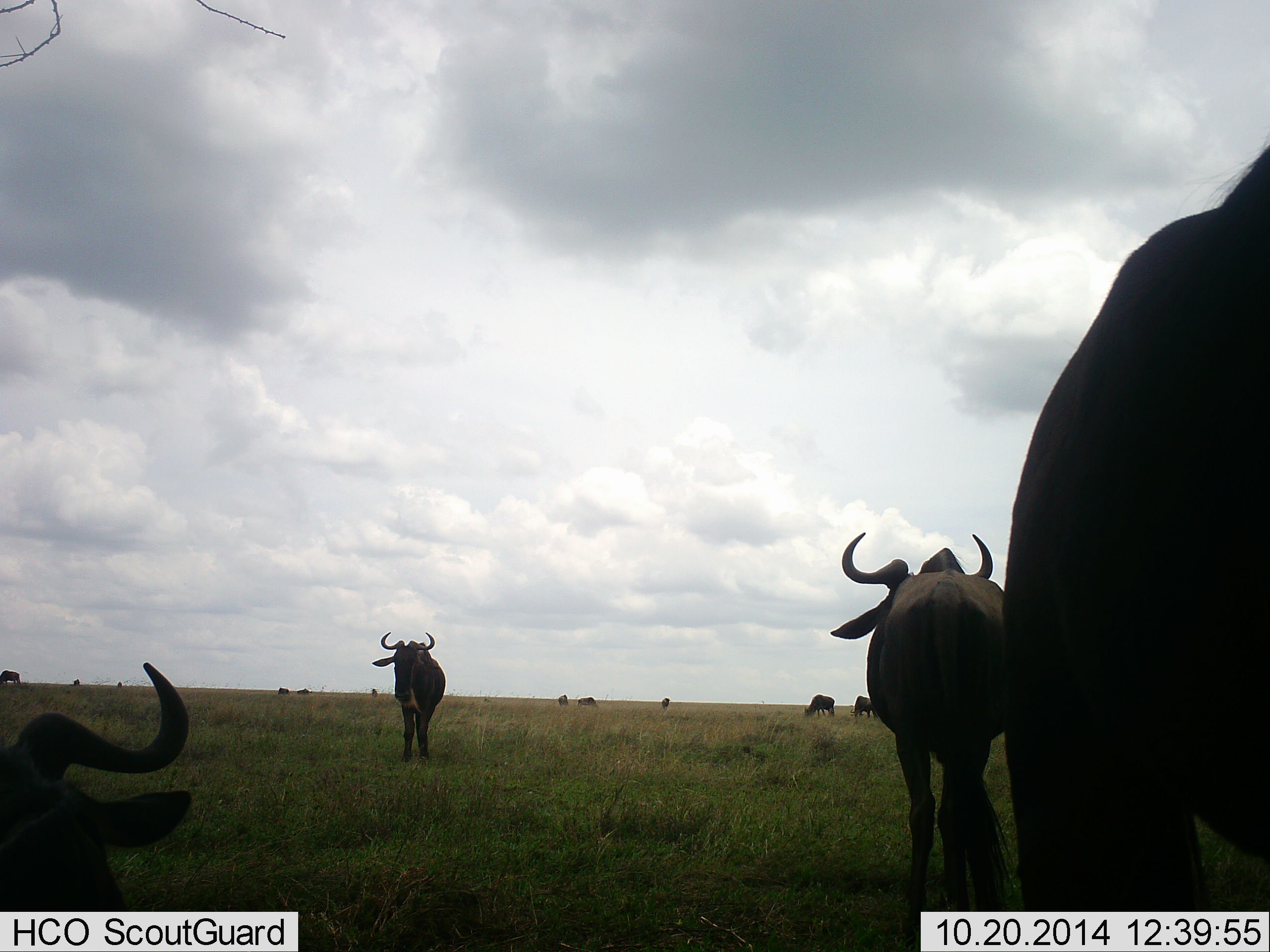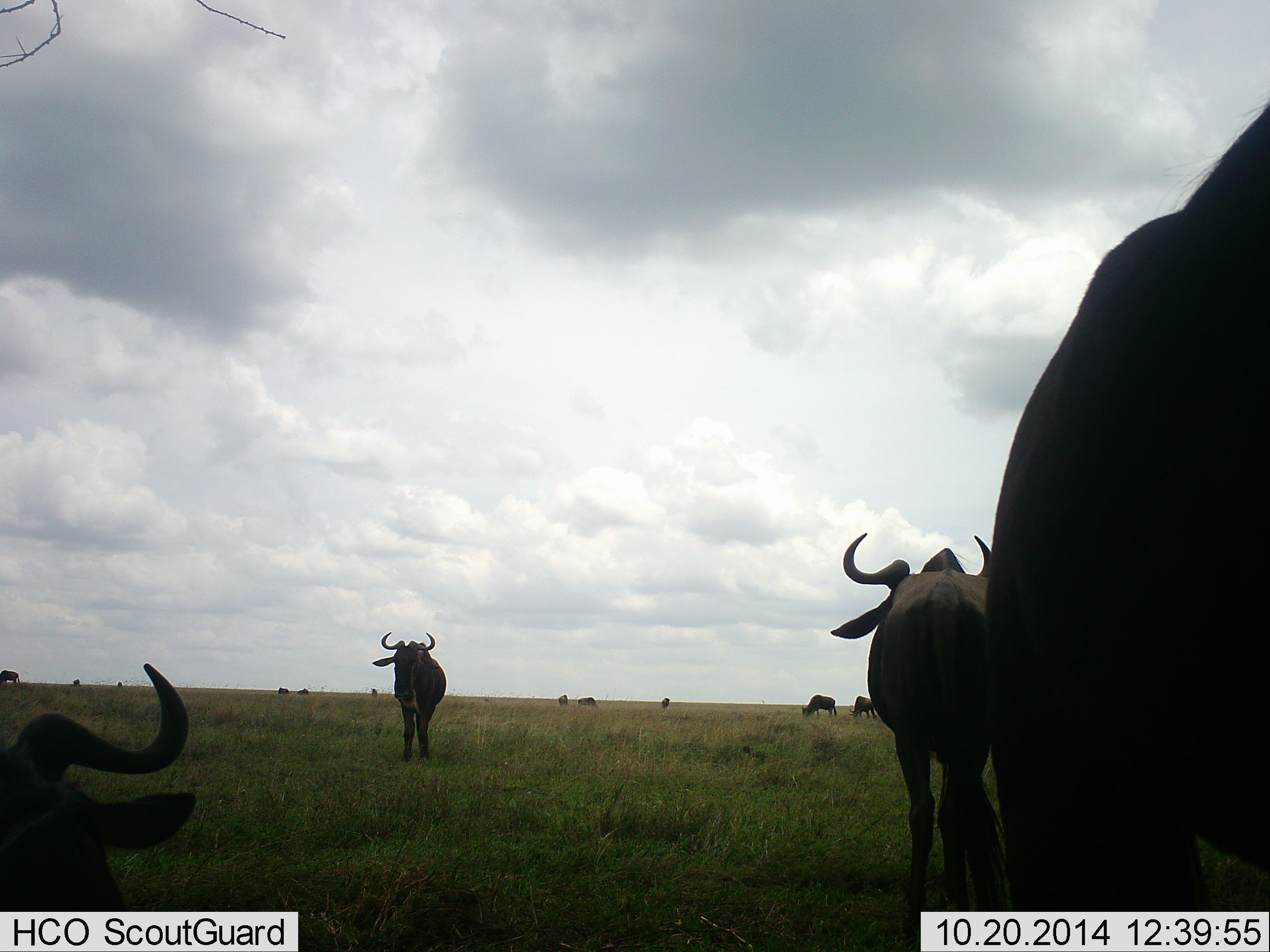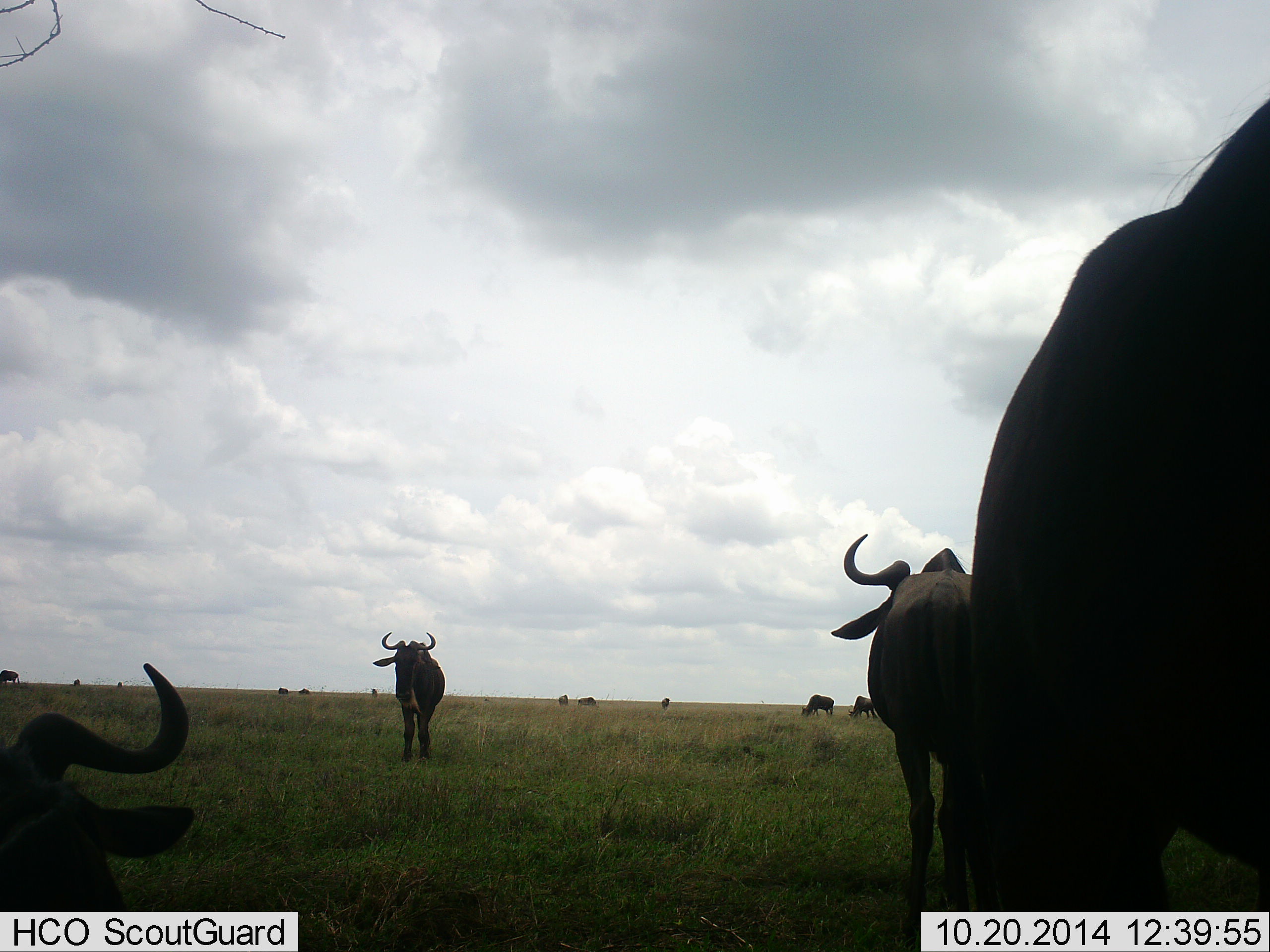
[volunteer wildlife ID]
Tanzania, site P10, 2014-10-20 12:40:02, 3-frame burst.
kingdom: Animalia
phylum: Chordata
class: Mammalia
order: Artiodactyla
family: Bovidae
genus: Connochaetes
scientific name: Connochaetes taurinus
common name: blue wildebeest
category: wildebeest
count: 11-50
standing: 100%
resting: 60%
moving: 40%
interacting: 0%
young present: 0%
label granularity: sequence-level